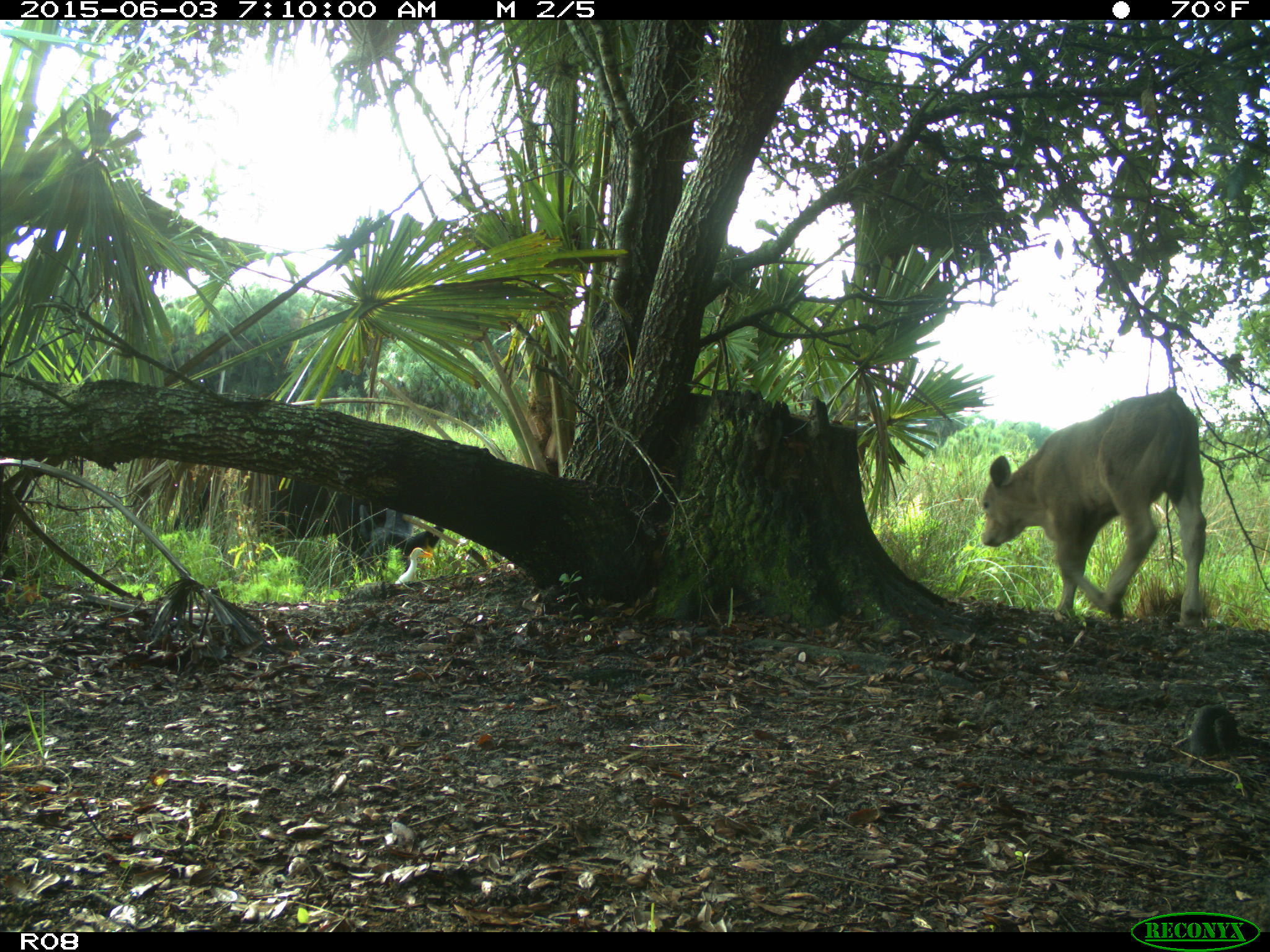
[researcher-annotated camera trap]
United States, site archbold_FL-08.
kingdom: Animalia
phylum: Chordata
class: Mammalia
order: Artiodactyla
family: Bovidae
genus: Bos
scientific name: Bos taurus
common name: domestic cow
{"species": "Bos taurus (domestic cow)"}